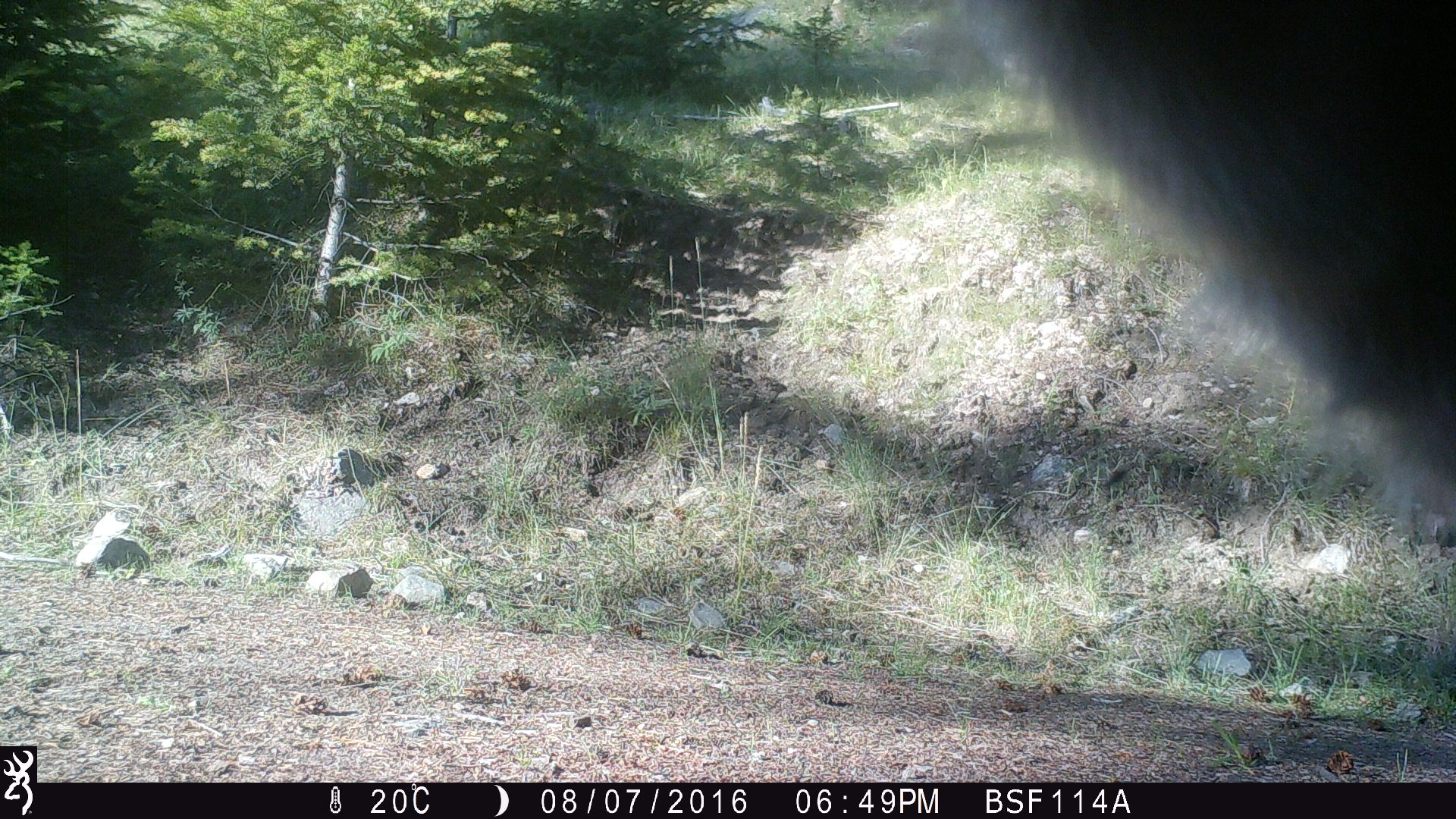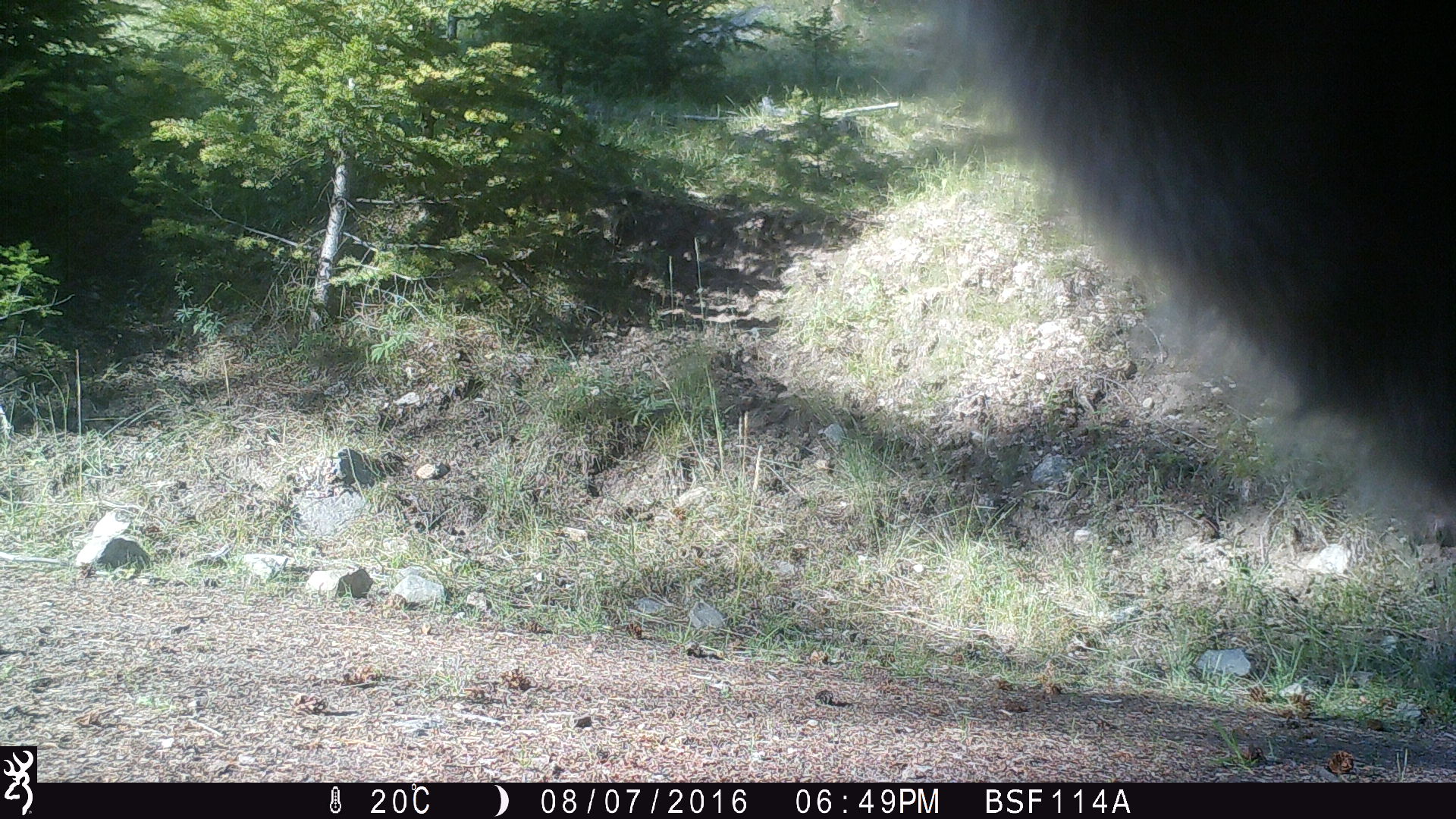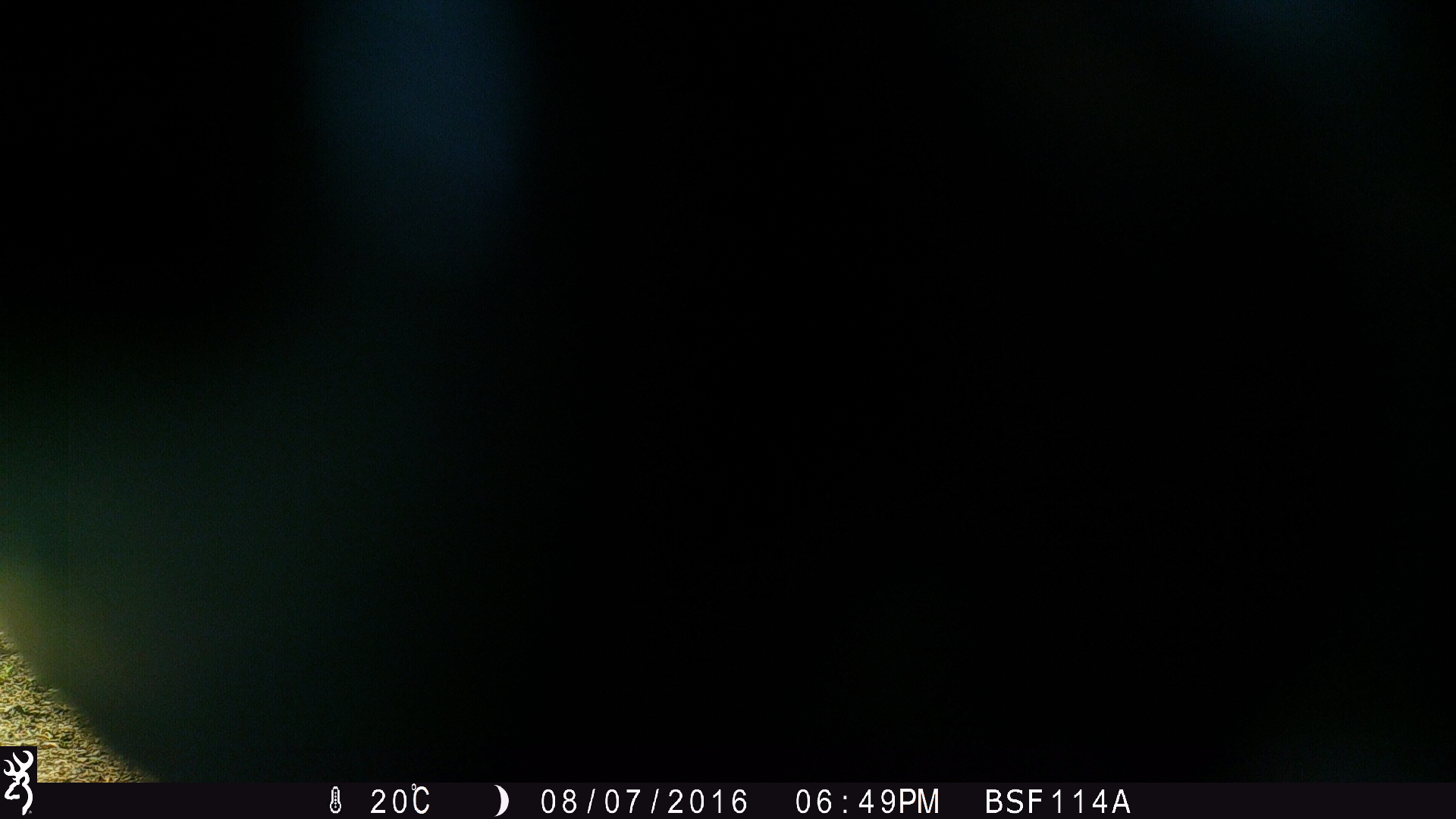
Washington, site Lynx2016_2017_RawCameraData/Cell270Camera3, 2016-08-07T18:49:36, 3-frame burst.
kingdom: Animalia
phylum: Chordata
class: Mammalia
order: Artiodactyla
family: Bovidae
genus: Bos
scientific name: Bos taurus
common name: domestic cattle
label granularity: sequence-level